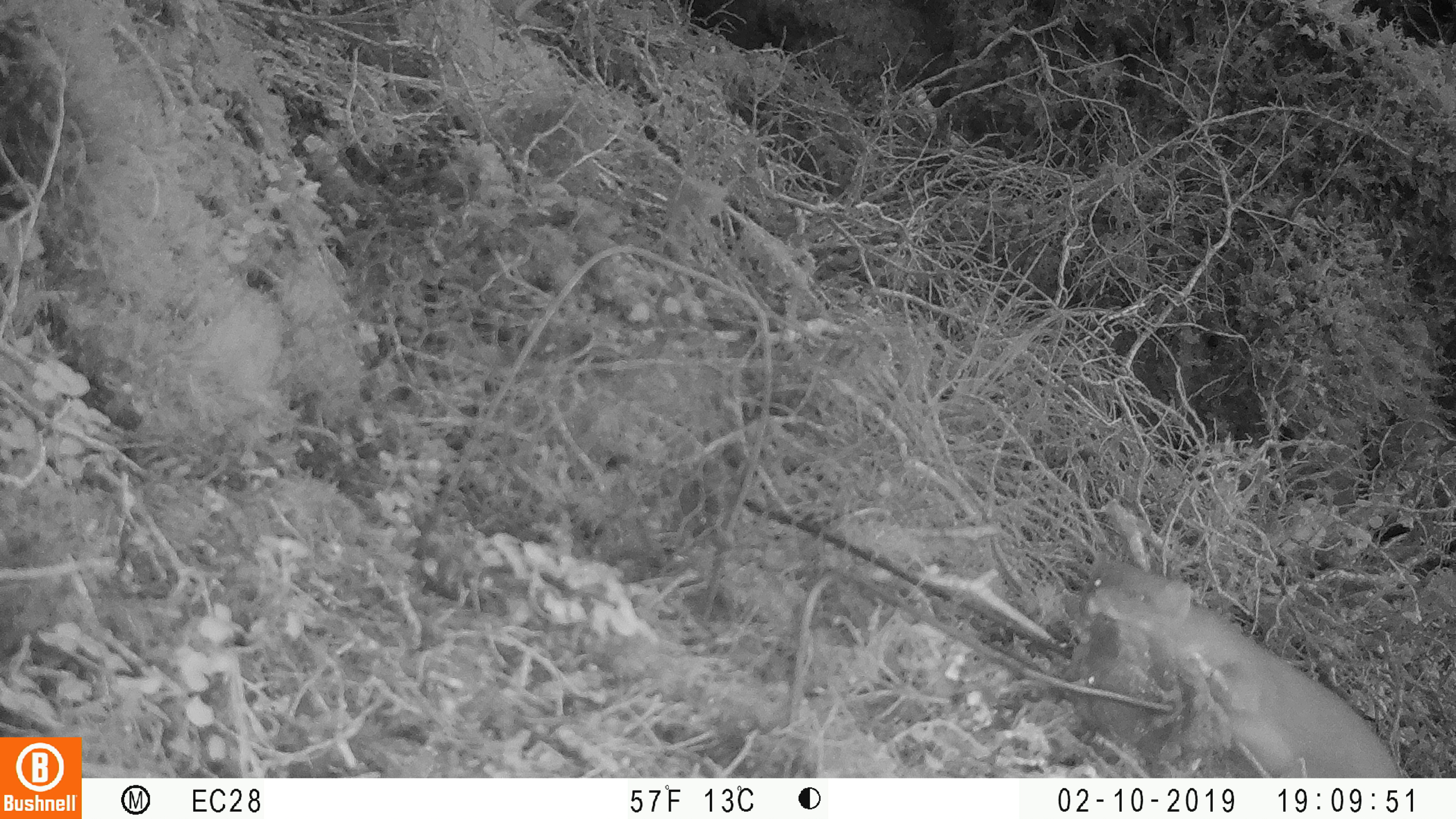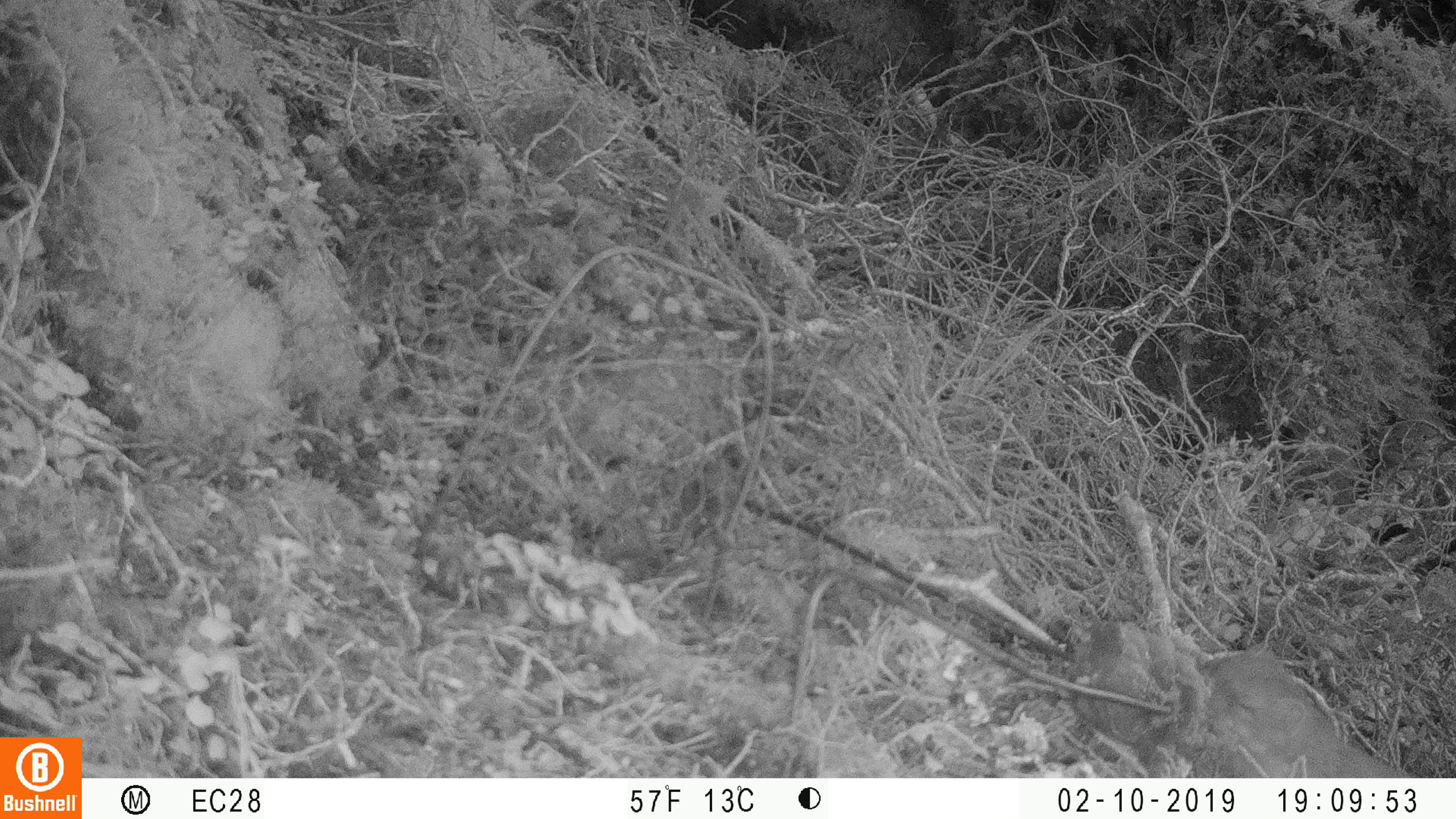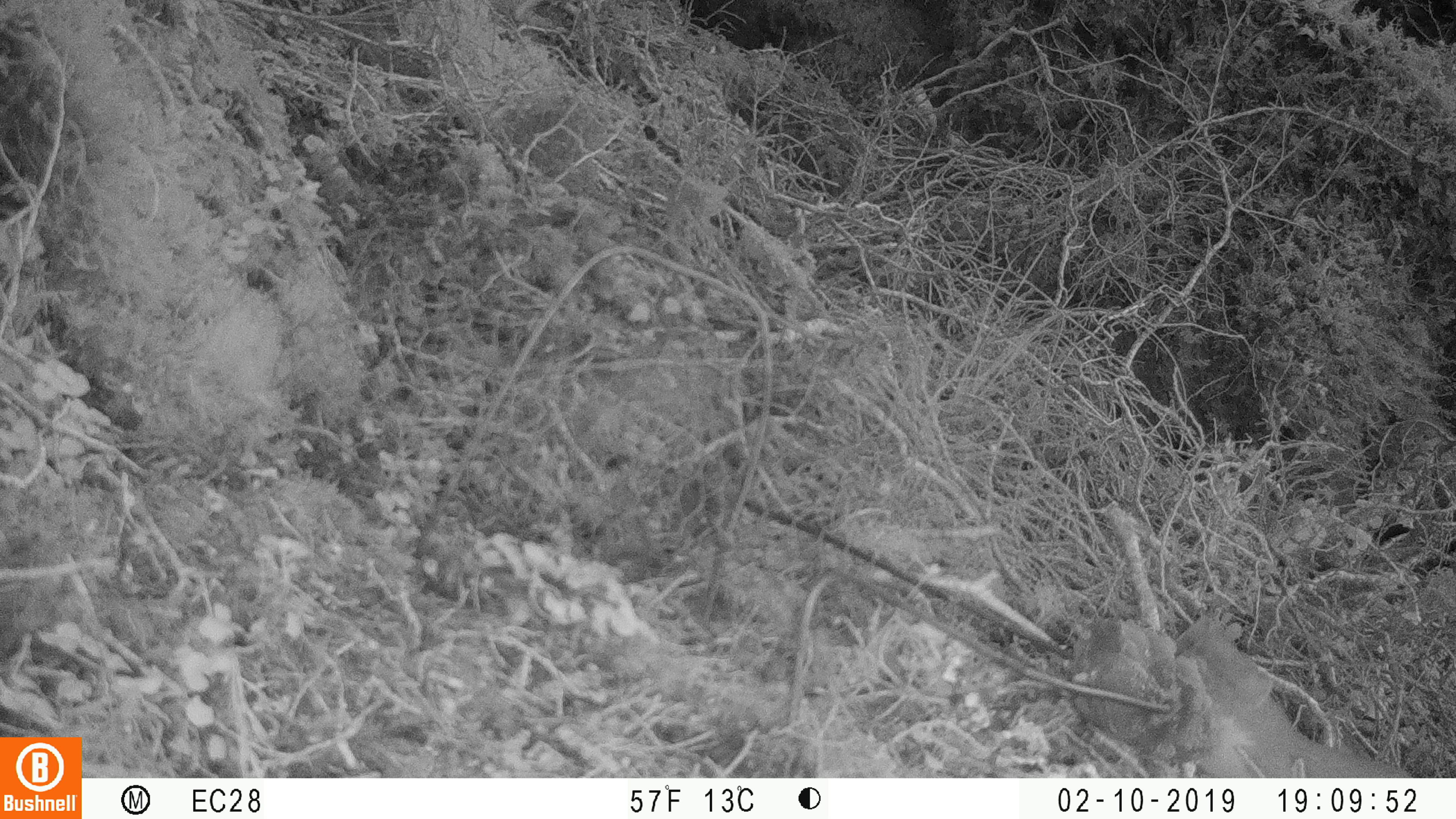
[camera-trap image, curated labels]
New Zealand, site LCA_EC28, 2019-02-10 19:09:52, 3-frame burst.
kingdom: Animalia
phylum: Chordata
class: Mammalia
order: Carnivora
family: Mustelidae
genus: Mustela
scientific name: Mustela erminea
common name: stoat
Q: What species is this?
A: Stoat (Mustela erminea).